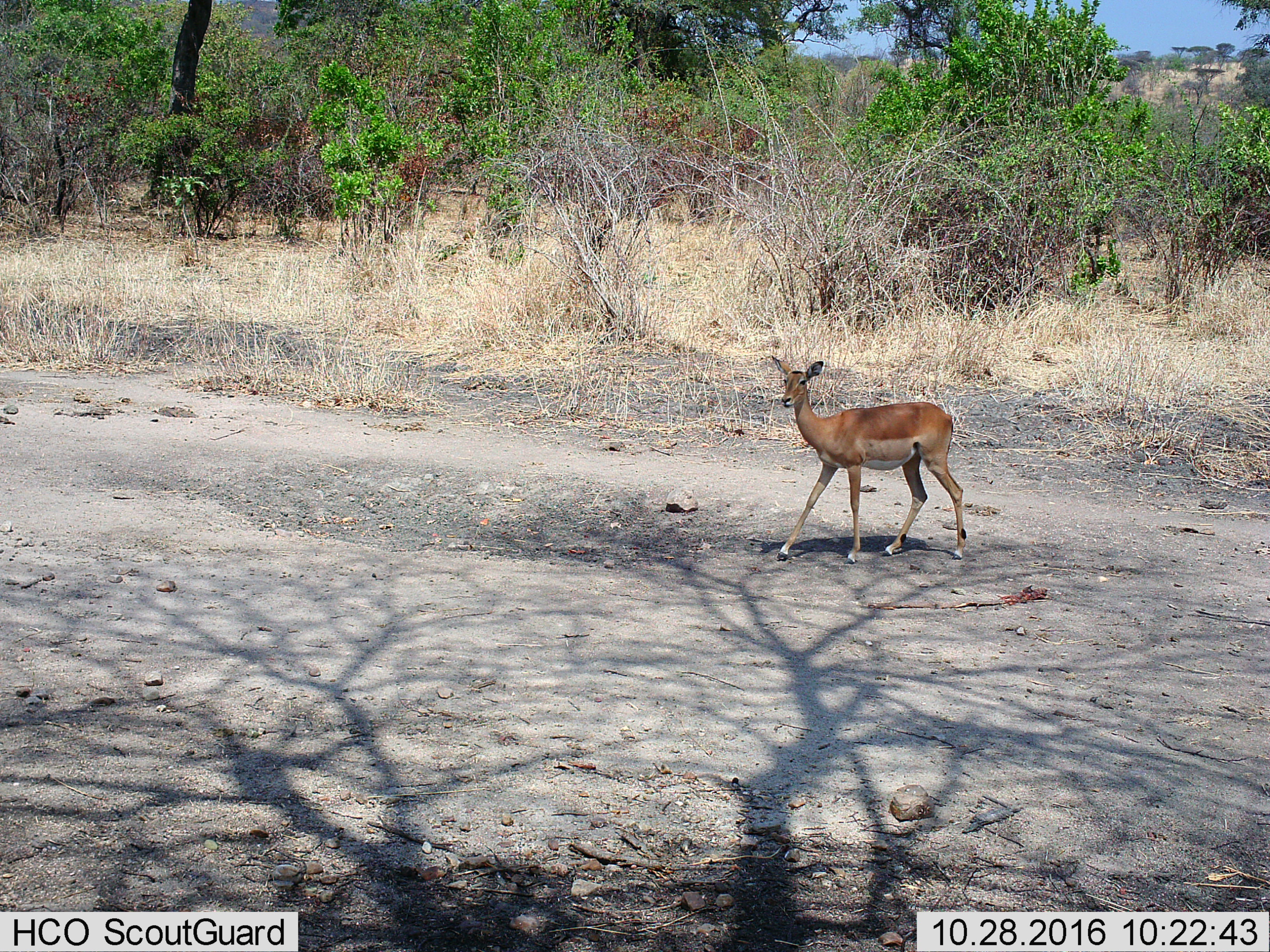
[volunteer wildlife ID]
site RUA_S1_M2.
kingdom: Animalia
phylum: Chordata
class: Mammalia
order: Artiodactyla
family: Bovidae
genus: Aepyceros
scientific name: Aepyceros melampus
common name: impala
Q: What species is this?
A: Impala (Aepyceros melampus).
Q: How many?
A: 1.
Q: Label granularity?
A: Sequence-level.